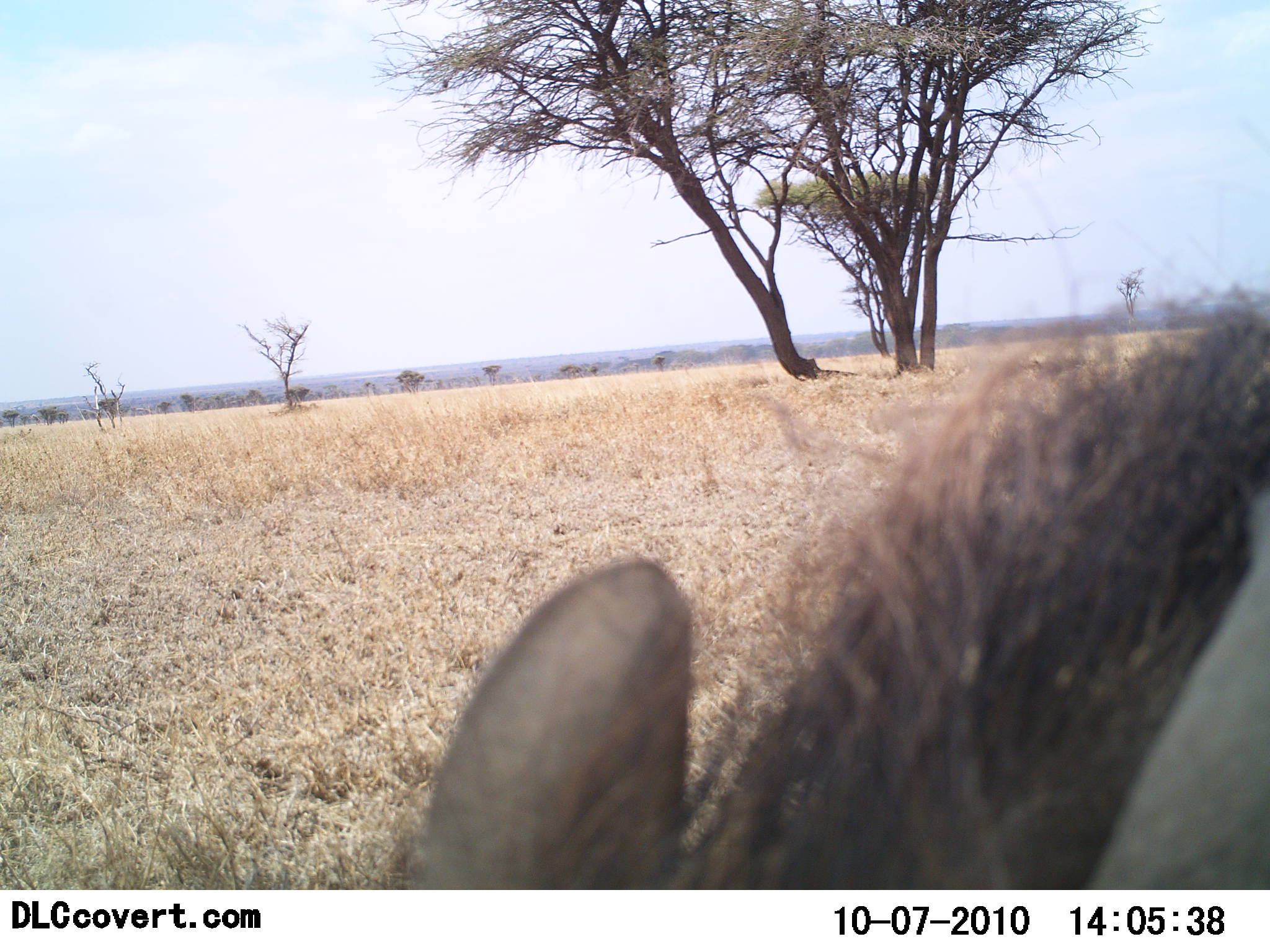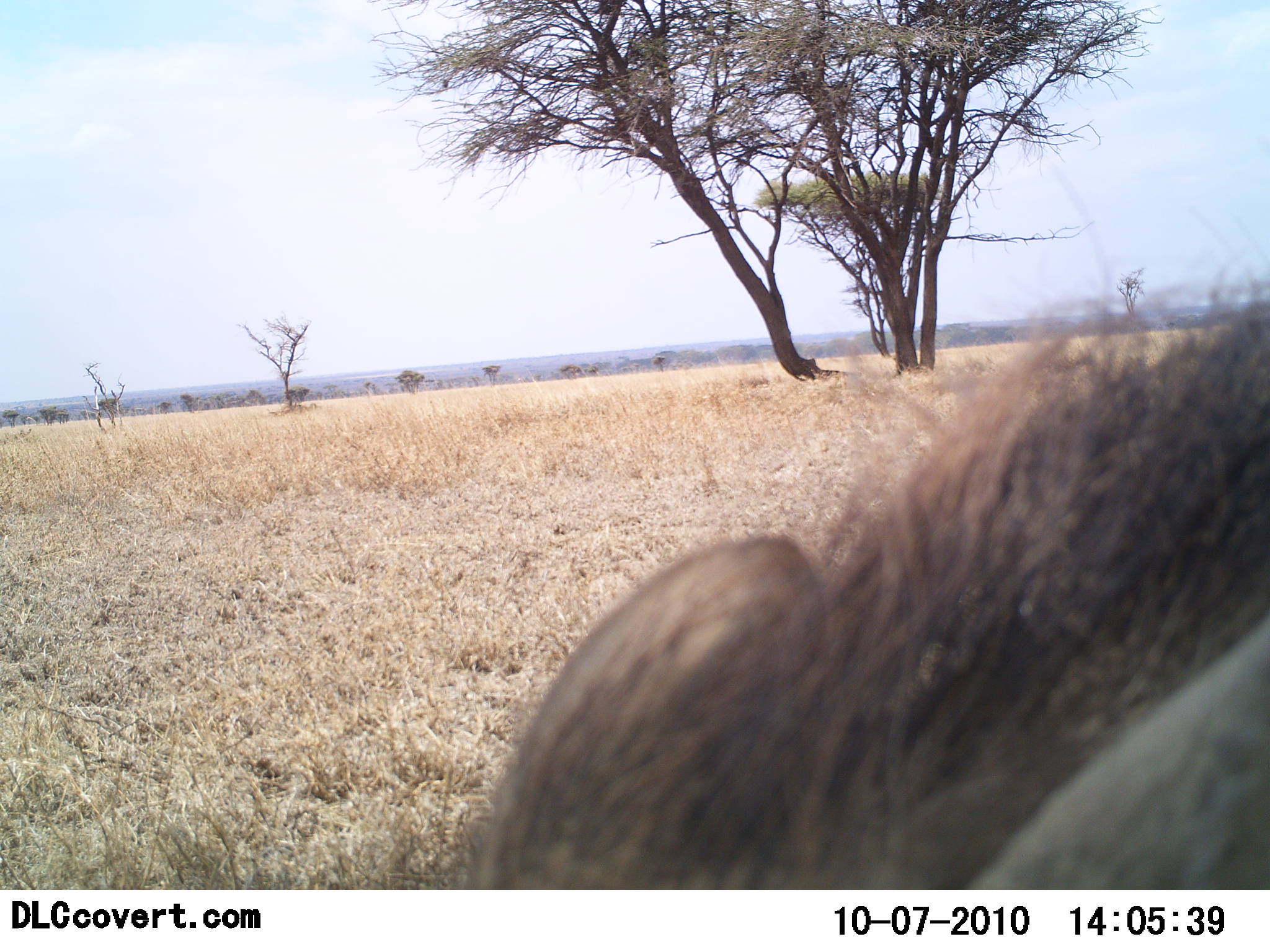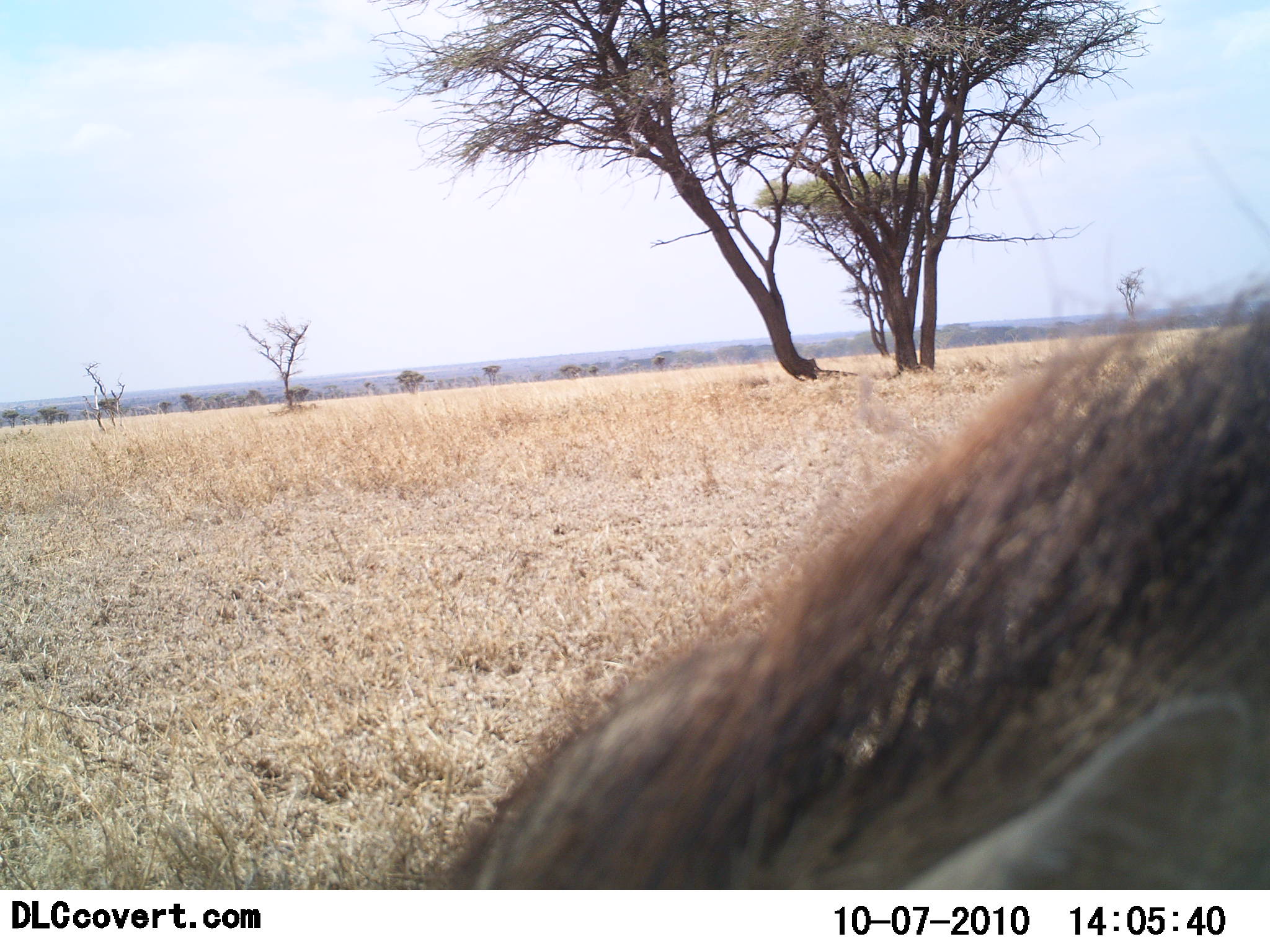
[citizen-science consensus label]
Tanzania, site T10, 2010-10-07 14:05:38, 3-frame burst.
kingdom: Animalia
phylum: Chordata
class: Mammalia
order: Artiodactyla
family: Suidae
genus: Phacochoerus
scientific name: Phacochoerus africanus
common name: warthog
Warthog (Phacochoerus africanus), count 1. Behavior (volunteer vote fractions): standing 57%, resting 0%, moving 14%, interacting 7%. Young present (vote fraction): 0%. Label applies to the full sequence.